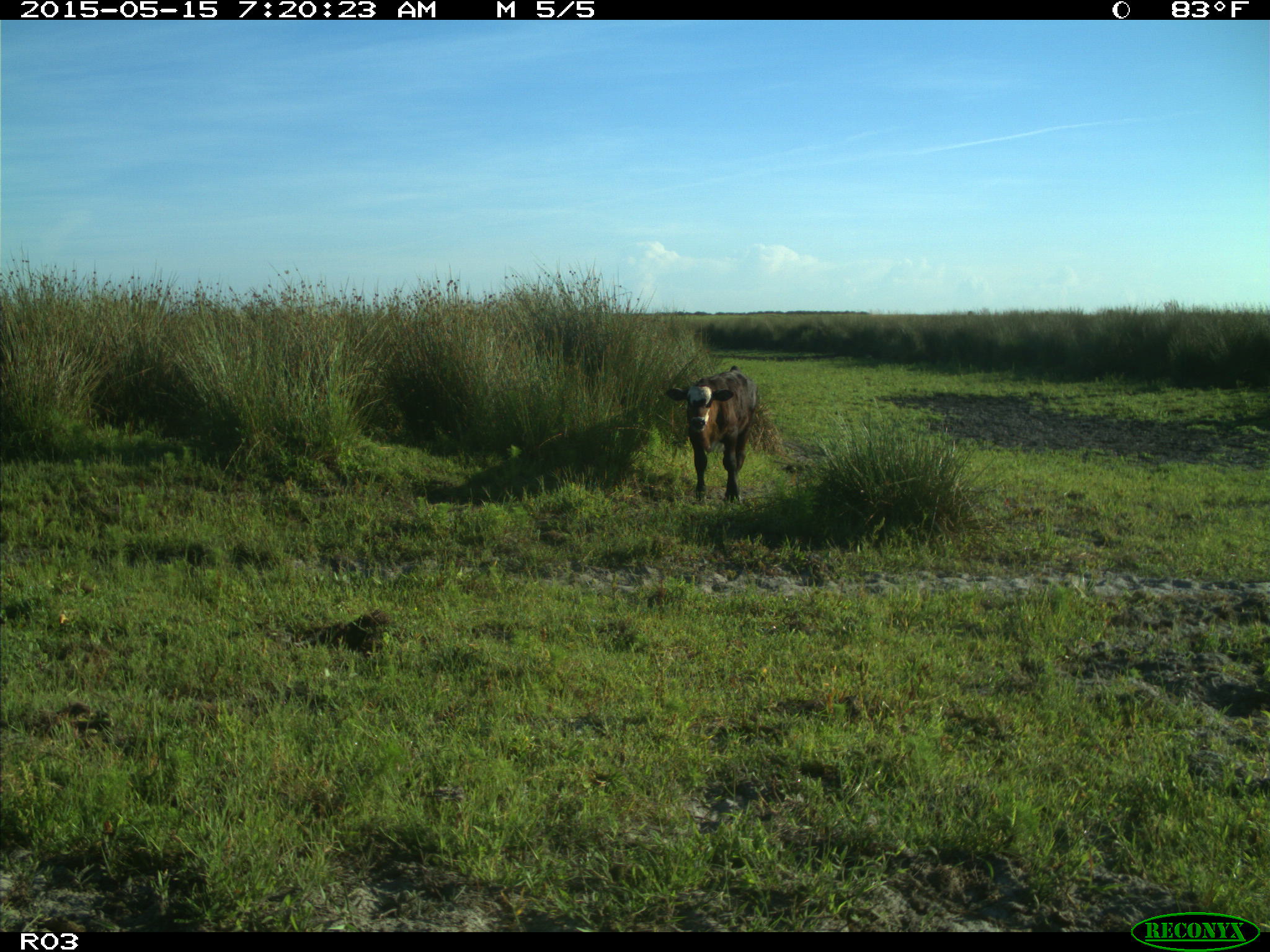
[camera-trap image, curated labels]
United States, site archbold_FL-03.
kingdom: Animalia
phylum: Chordata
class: Mammalia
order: Artiodactyla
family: Bovidae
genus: Bos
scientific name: Bos taurus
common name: domestic cow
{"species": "Bos taurus (domestic cow)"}